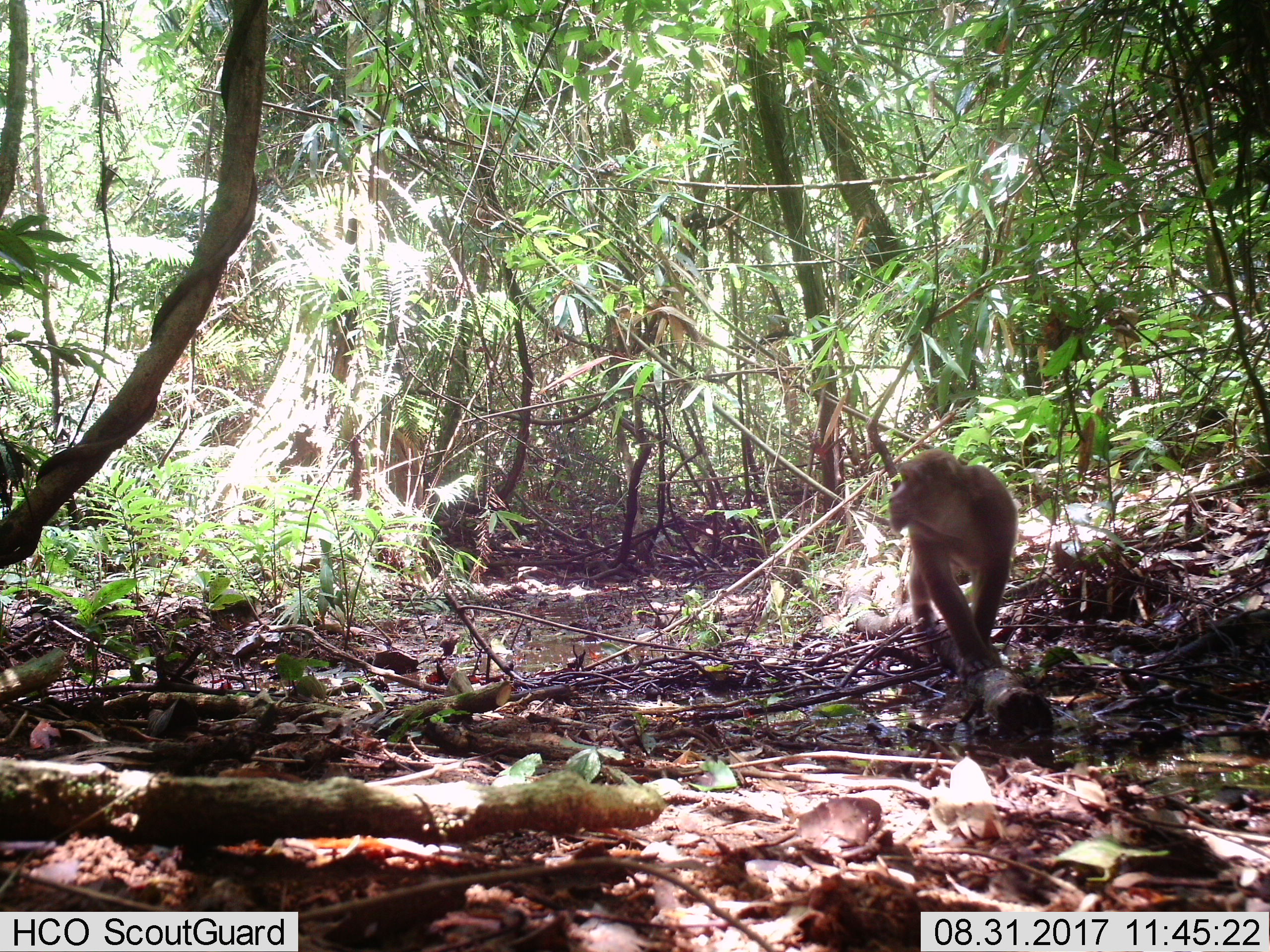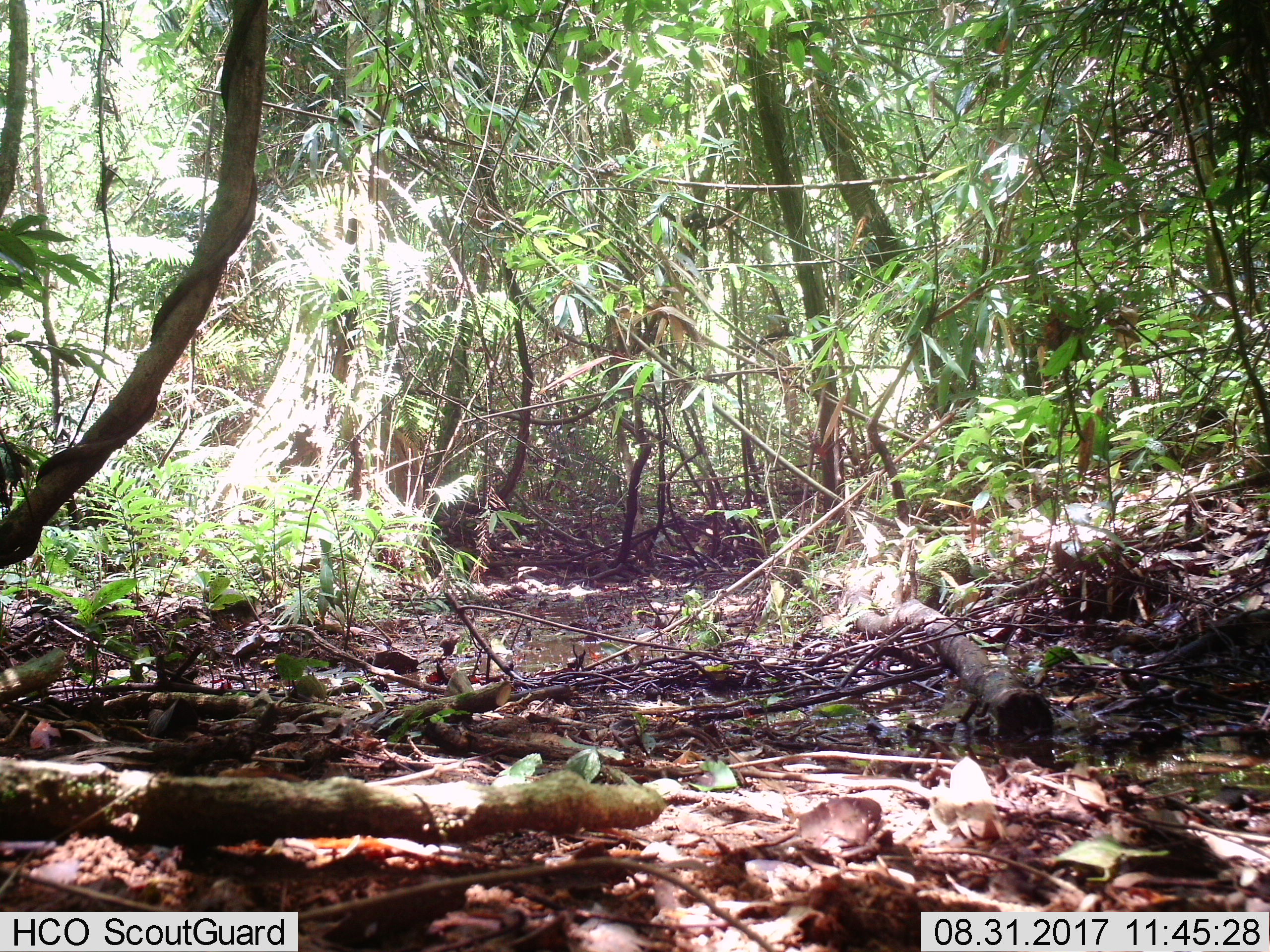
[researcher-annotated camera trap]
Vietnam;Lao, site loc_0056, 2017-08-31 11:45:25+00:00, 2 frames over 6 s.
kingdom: Animalia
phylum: Chordata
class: Mammalia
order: Primates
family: Cercopithecidae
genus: Macaca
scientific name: Macaca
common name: macaques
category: assam or rhesus macaque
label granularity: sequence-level